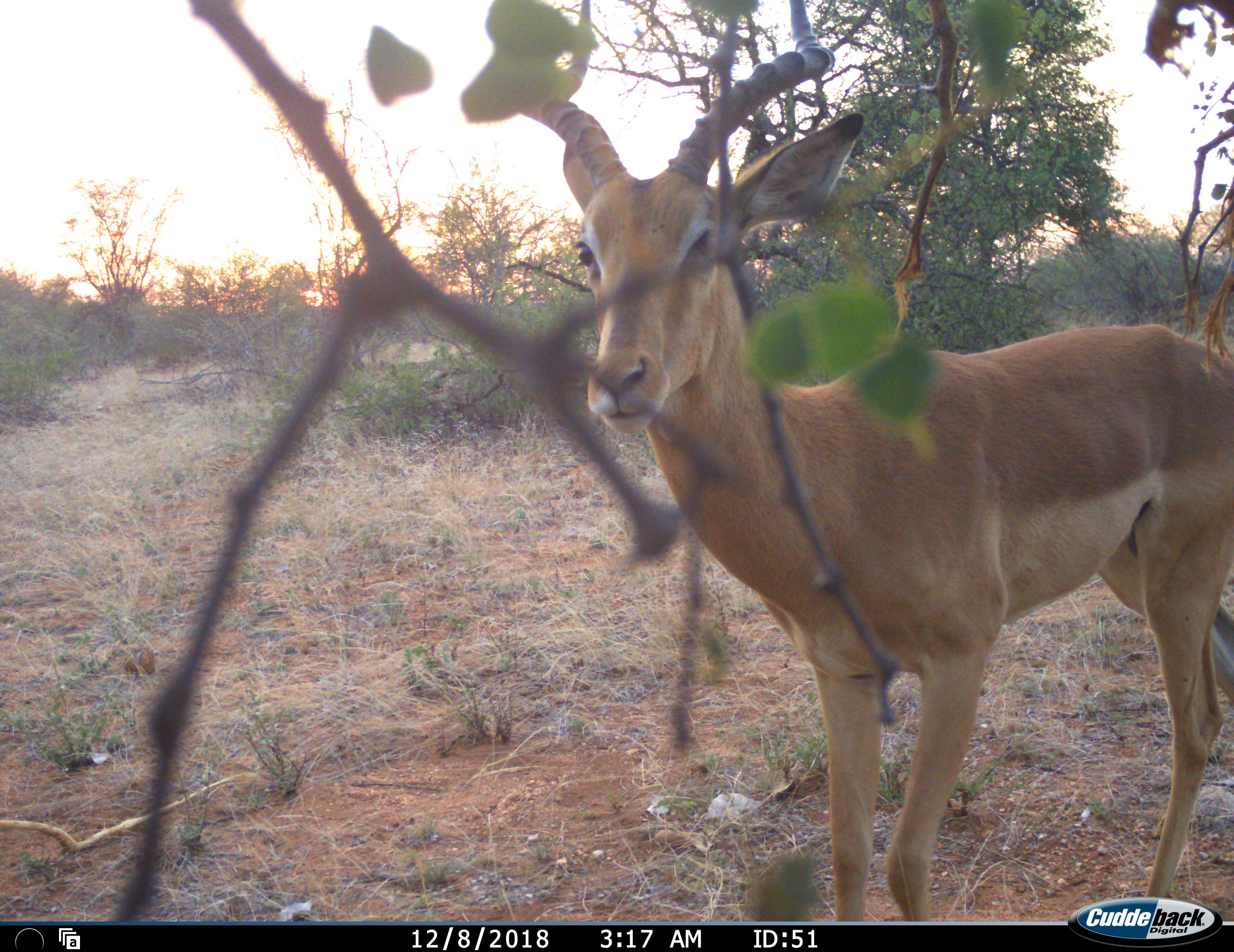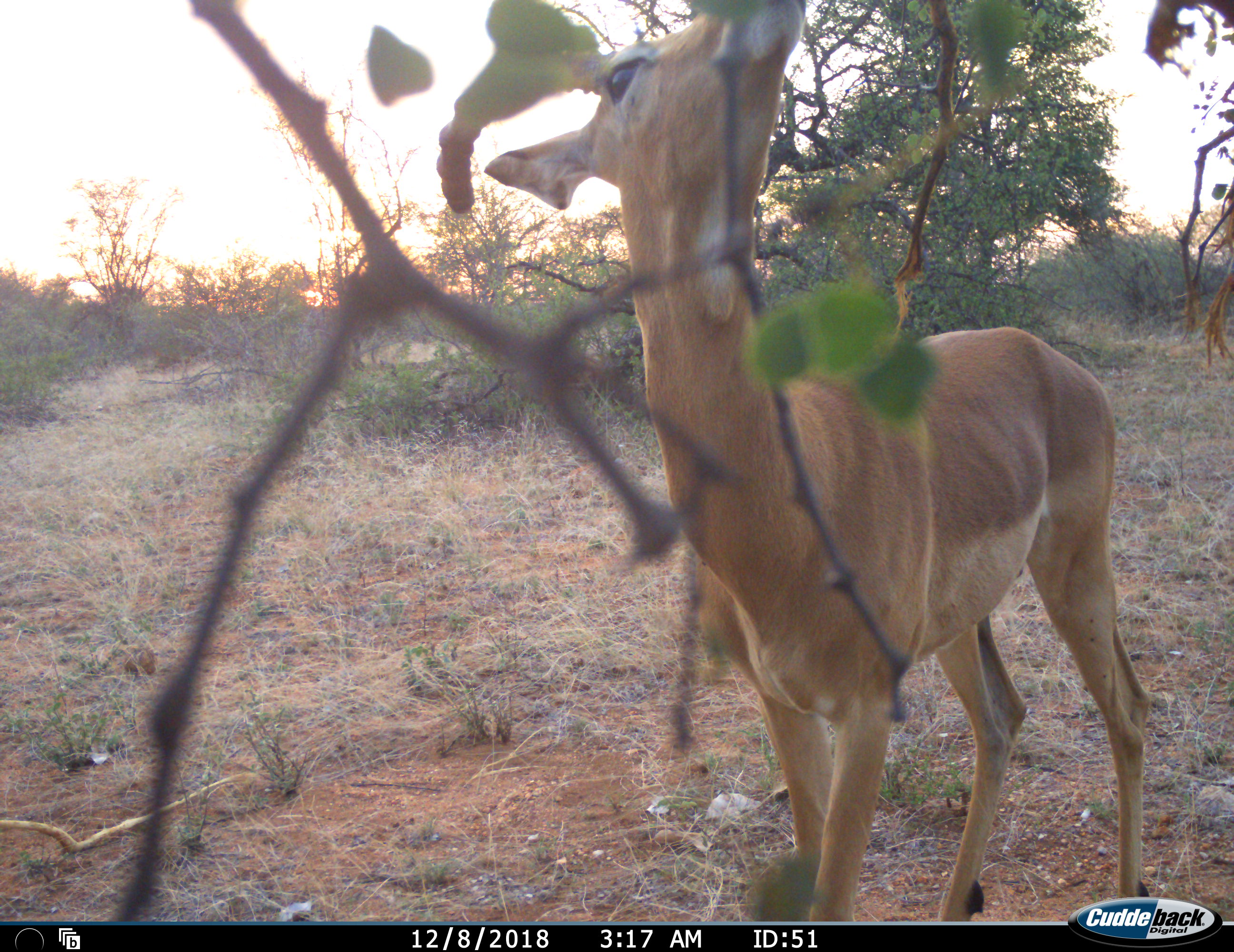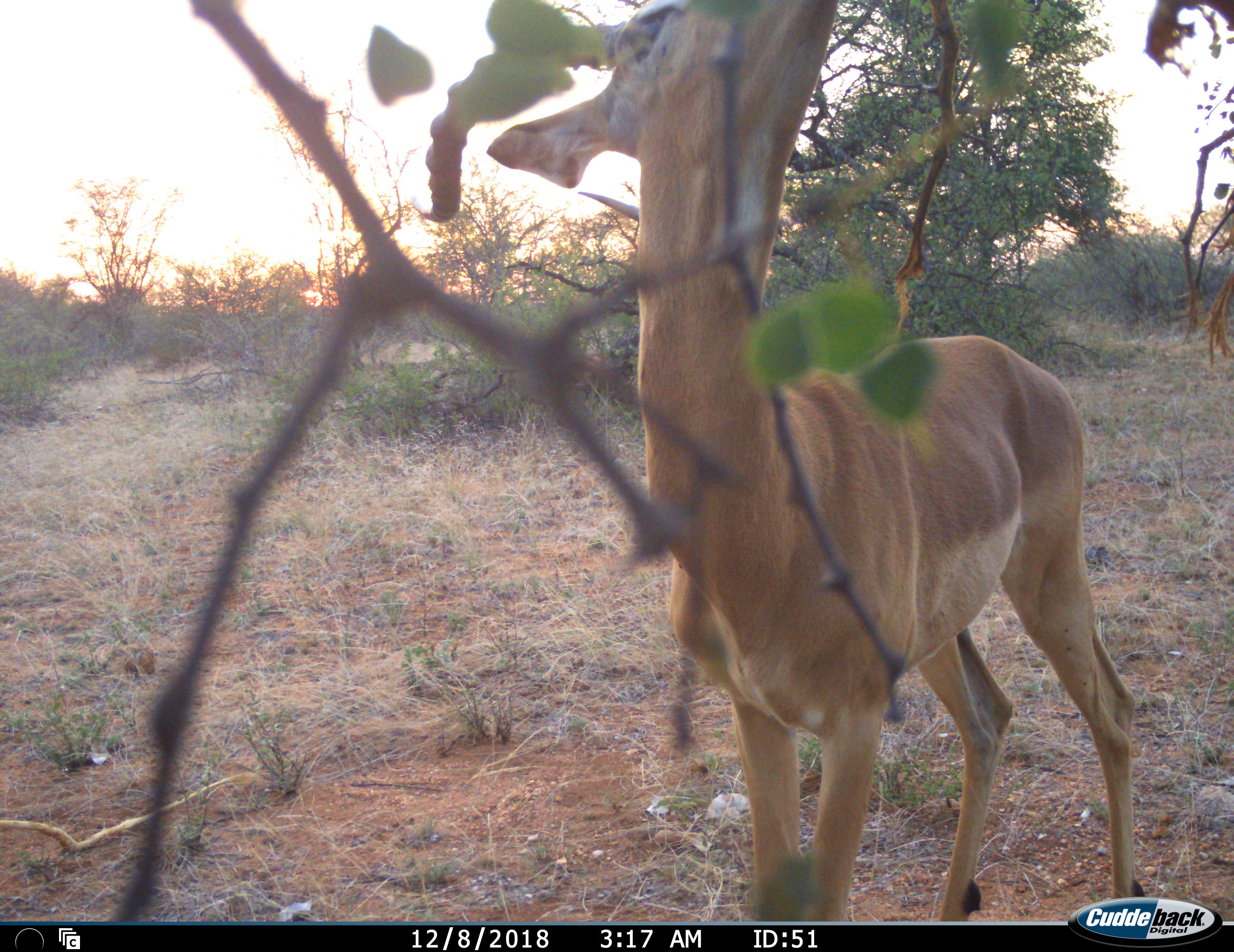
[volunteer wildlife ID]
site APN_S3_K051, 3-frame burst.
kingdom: Animalia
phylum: Chordata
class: Mammalia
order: Artiodactyla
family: Bovidae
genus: Aepyceros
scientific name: Aepyceros melampus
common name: impala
Impala (Aepyceros melampus), count 1. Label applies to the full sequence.